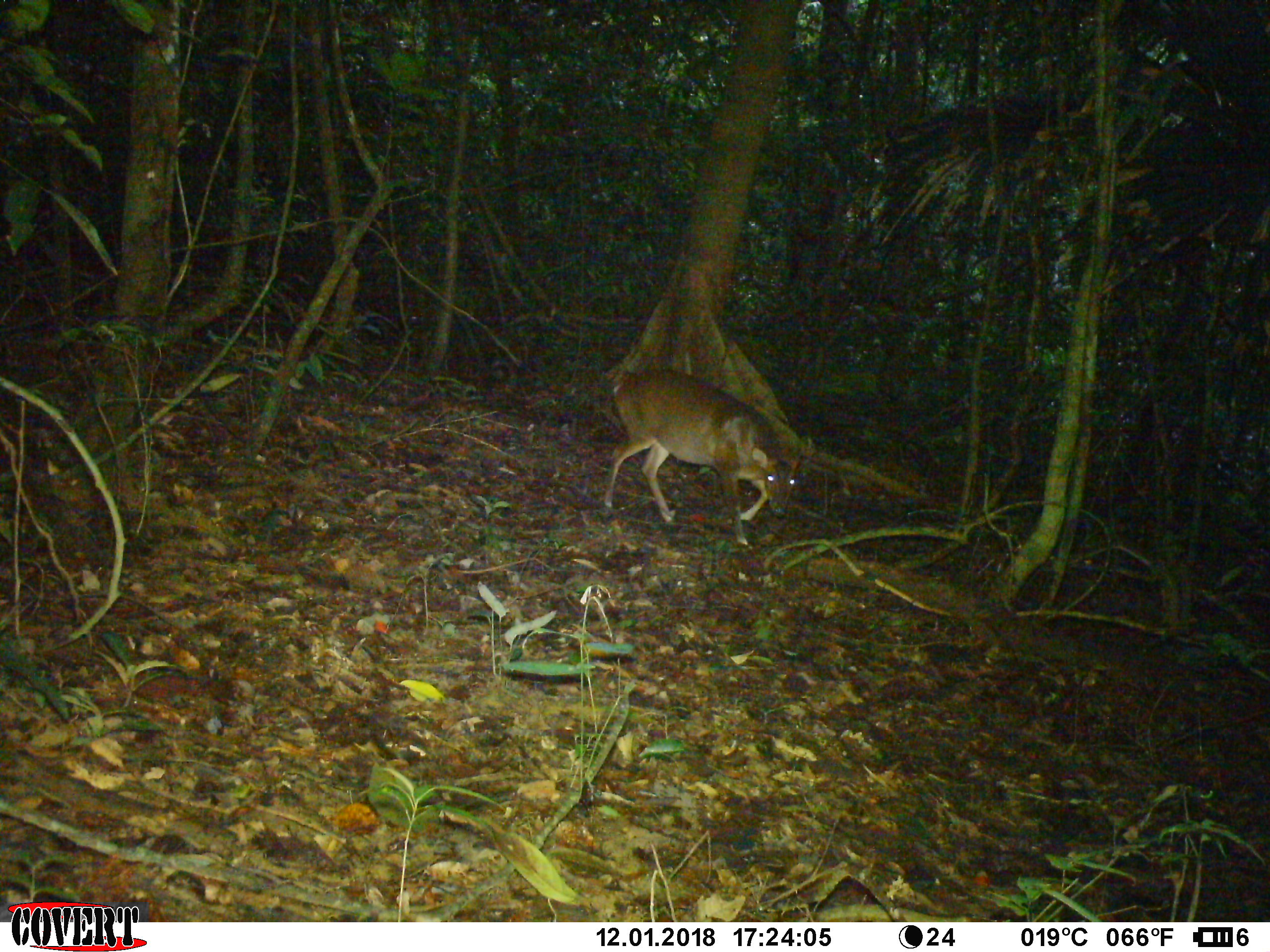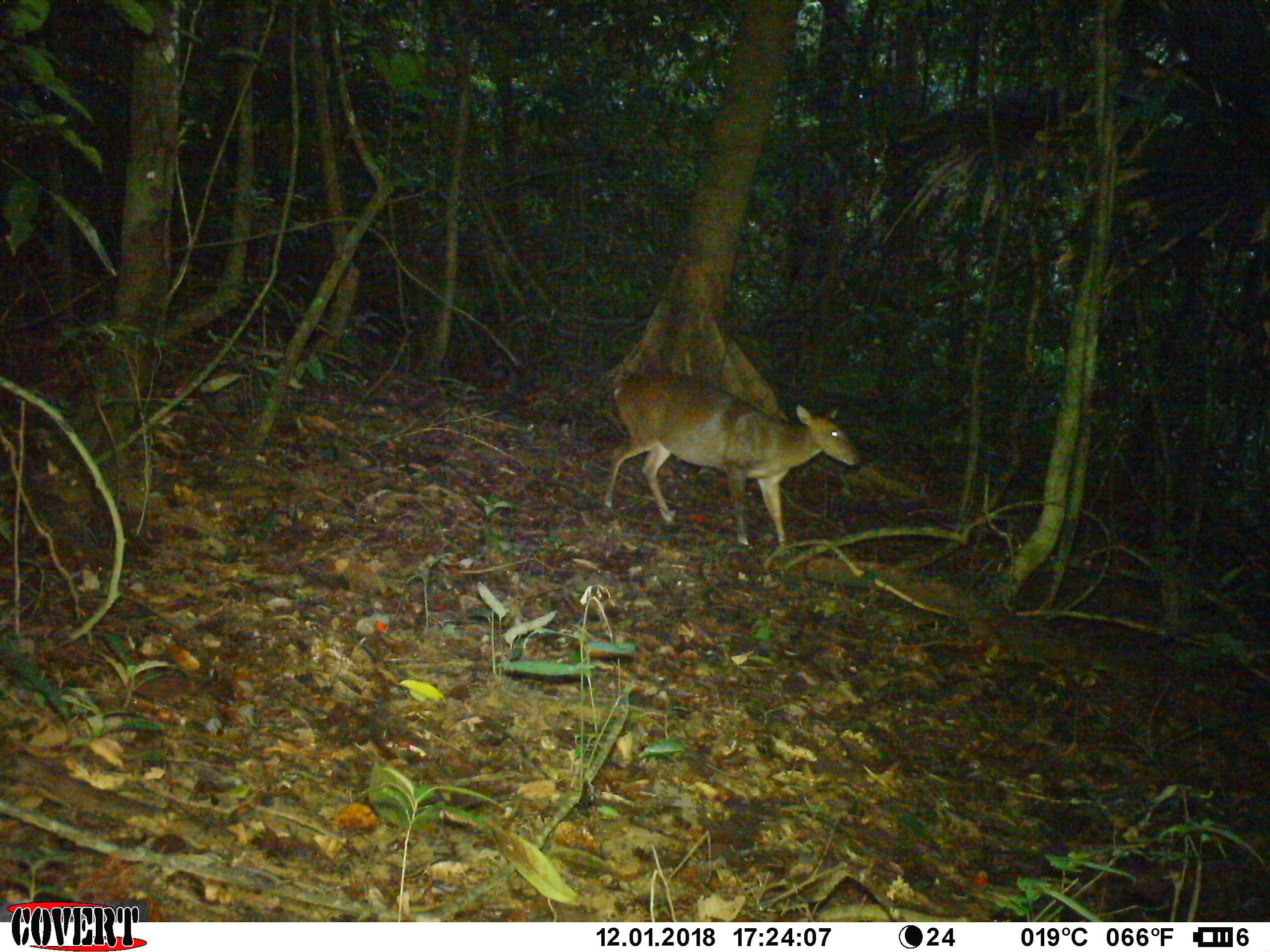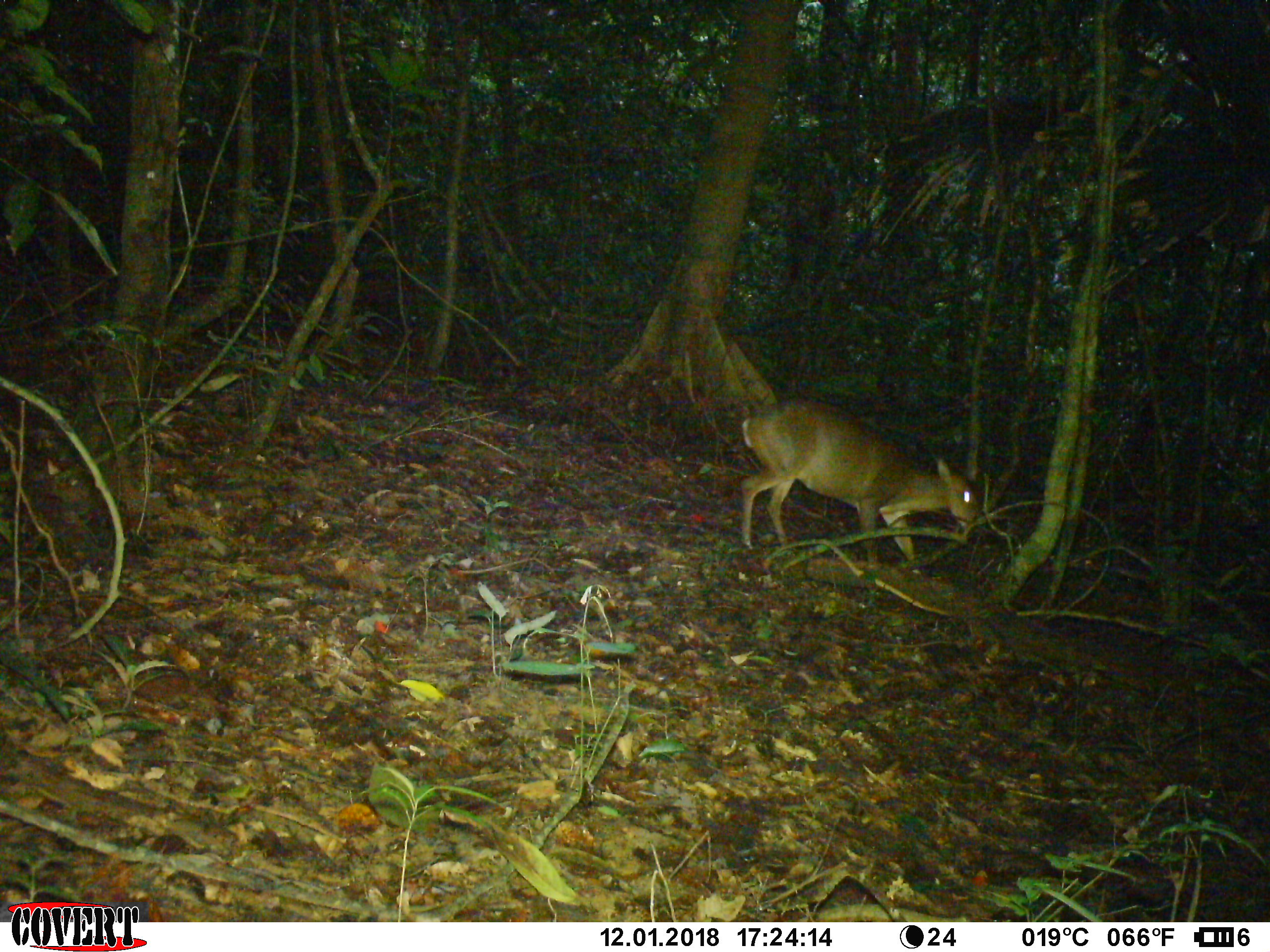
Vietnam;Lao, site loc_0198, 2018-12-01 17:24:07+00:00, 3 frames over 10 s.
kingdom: Animalia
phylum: Chordata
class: Mammalia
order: Artiodactyla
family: Cervidae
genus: Muntiacus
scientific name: Muntiacus vuquangensis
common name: large-antlered muntjac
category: large antlered muntjac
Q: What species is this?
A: Large antlered muntjac (large-antlered muntjac) (Muntiacus vuquangensis).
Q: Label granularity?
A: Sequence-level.